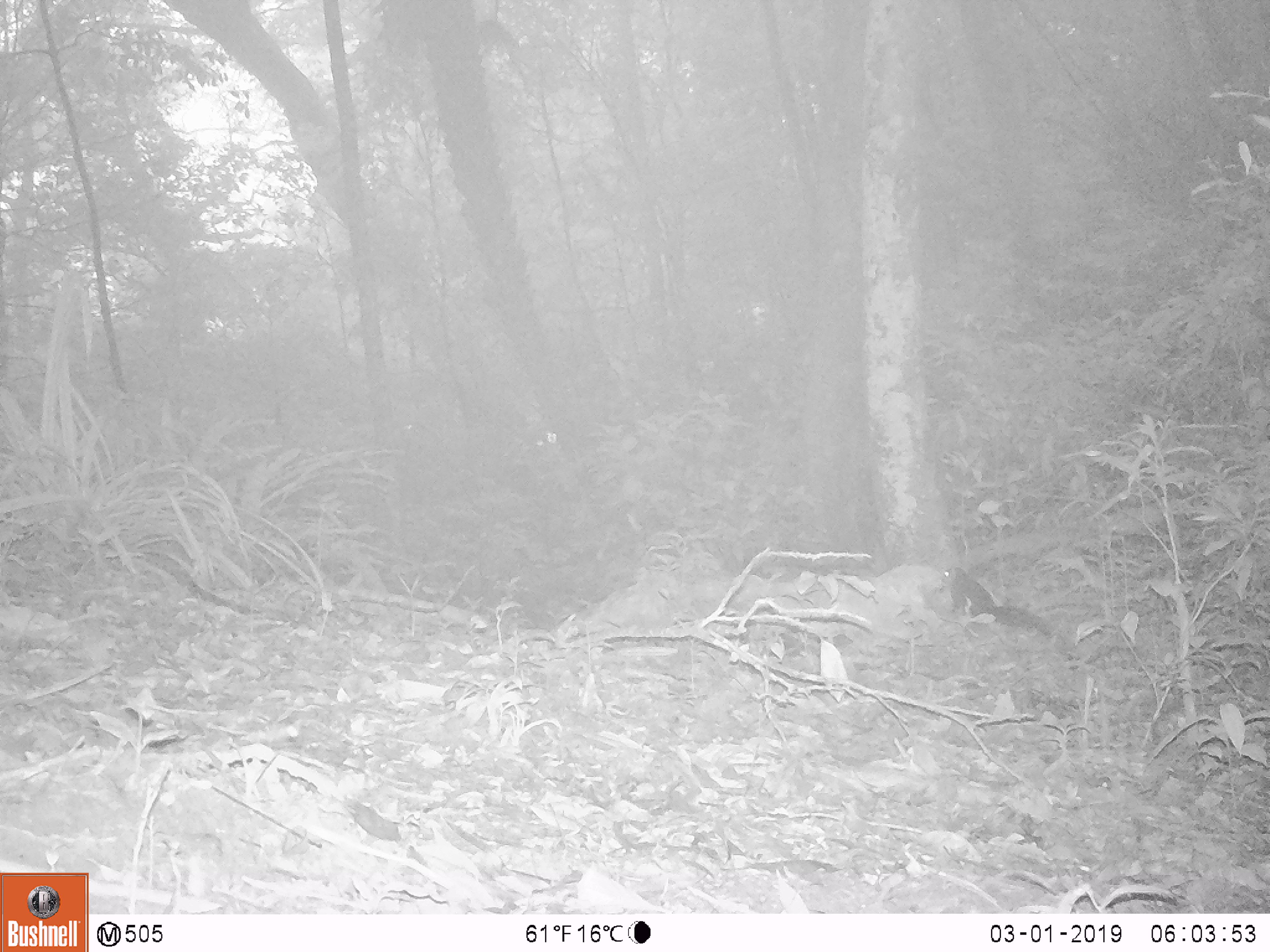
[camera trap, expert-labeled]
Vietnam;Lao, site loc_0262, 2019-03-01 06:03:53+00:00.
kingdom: Animalia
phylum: Chordata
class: Mammalia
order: Rodentia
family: Sciuridae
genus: Dremomys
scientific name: Dremomys rufigenis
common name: red-cheeked squirrel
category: red cheeked squirrel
Red cheeked squirrel (red-cheeked squirrel) (Dremomys rufigenis). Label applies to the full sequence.